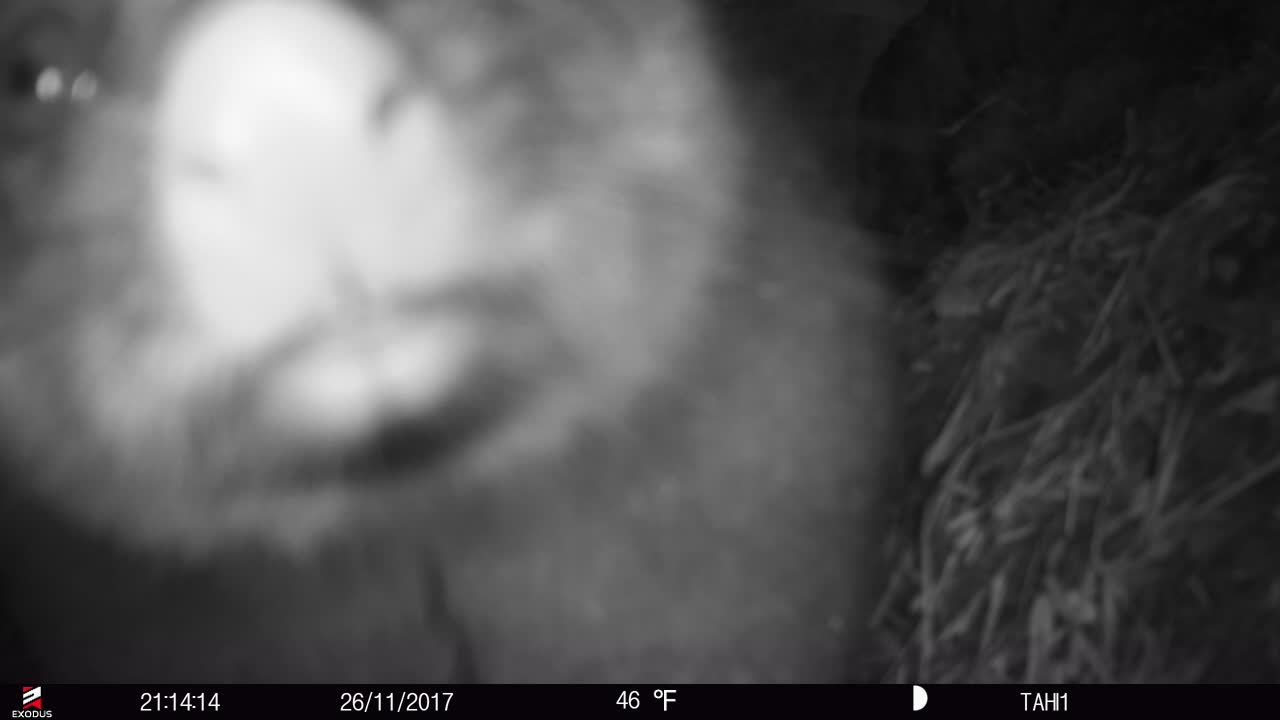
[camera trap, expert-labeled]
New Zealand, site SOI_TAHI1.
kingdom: Animalia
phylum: Chordata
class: Mammalia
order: Diprotodontia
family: Phalangeridae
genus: Trichosurus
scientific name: Trichosurus vulpecula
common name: common brushtail possum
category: possum